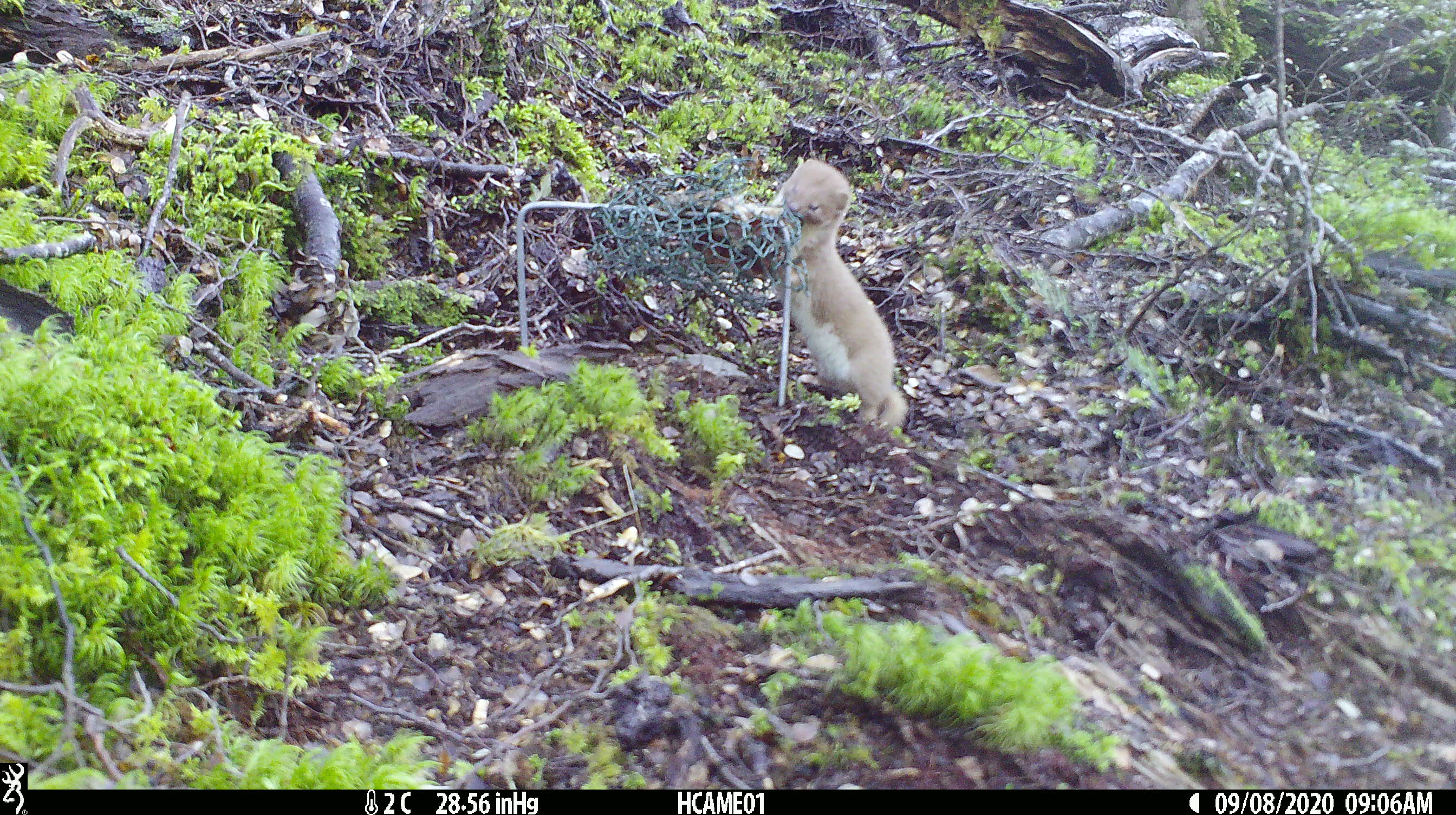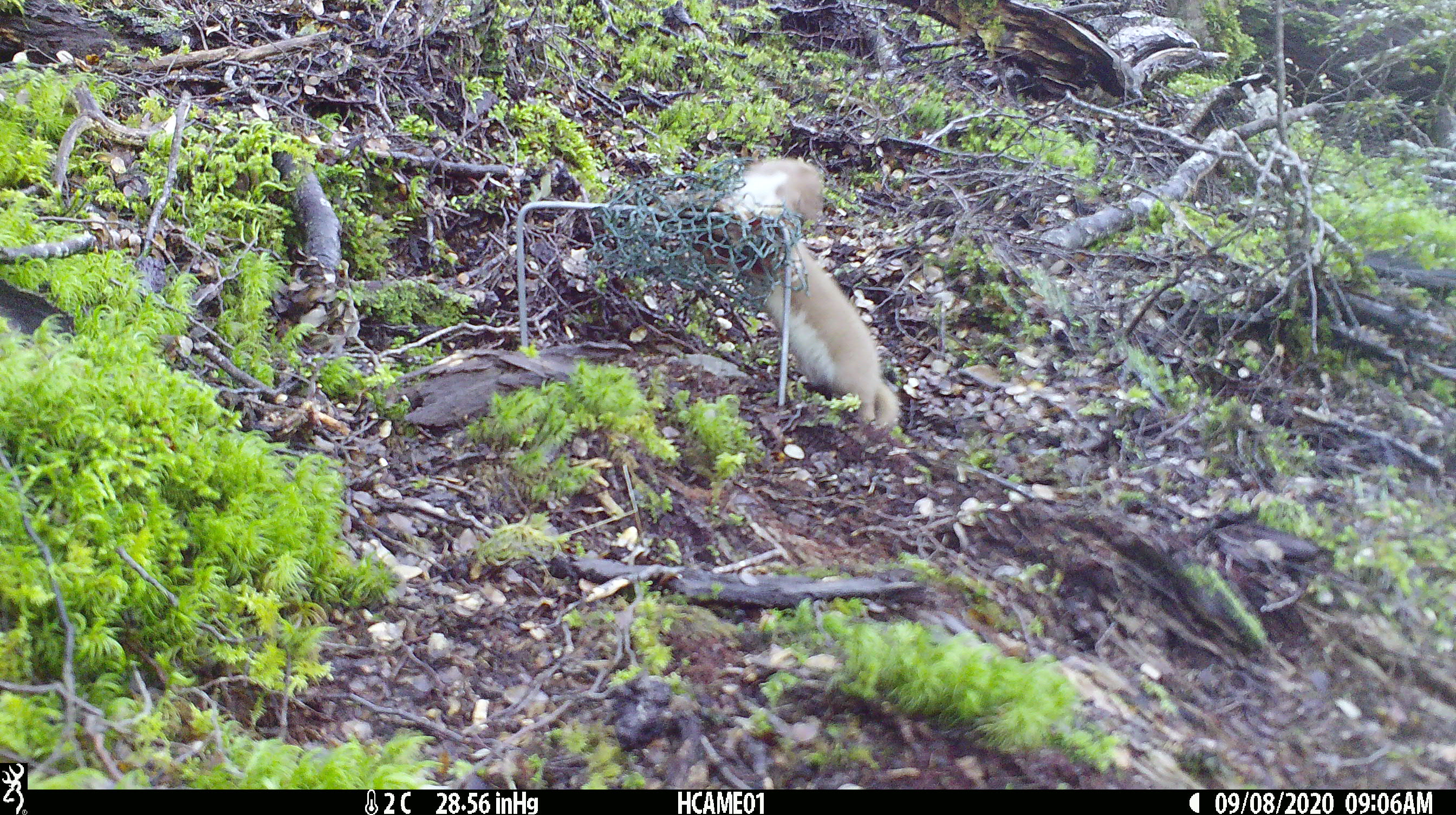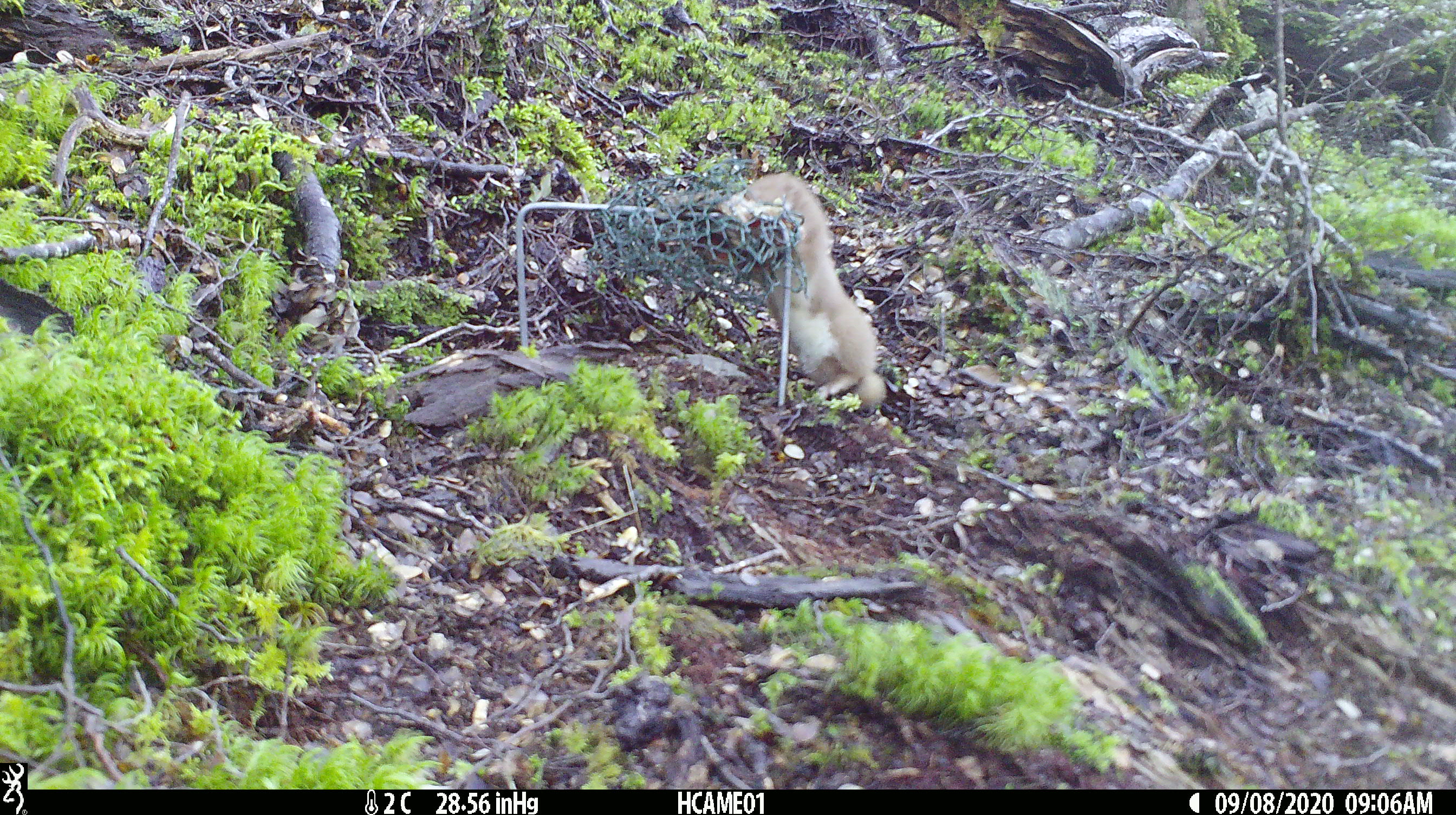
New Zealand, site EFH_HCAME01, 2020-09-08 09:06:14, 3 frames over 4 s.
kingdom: Animalia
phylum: Chordata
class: Mammalia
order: Carnivora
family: Mustelidae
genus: Mustela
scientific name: Mustela nivalis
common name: least weasel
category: weasel